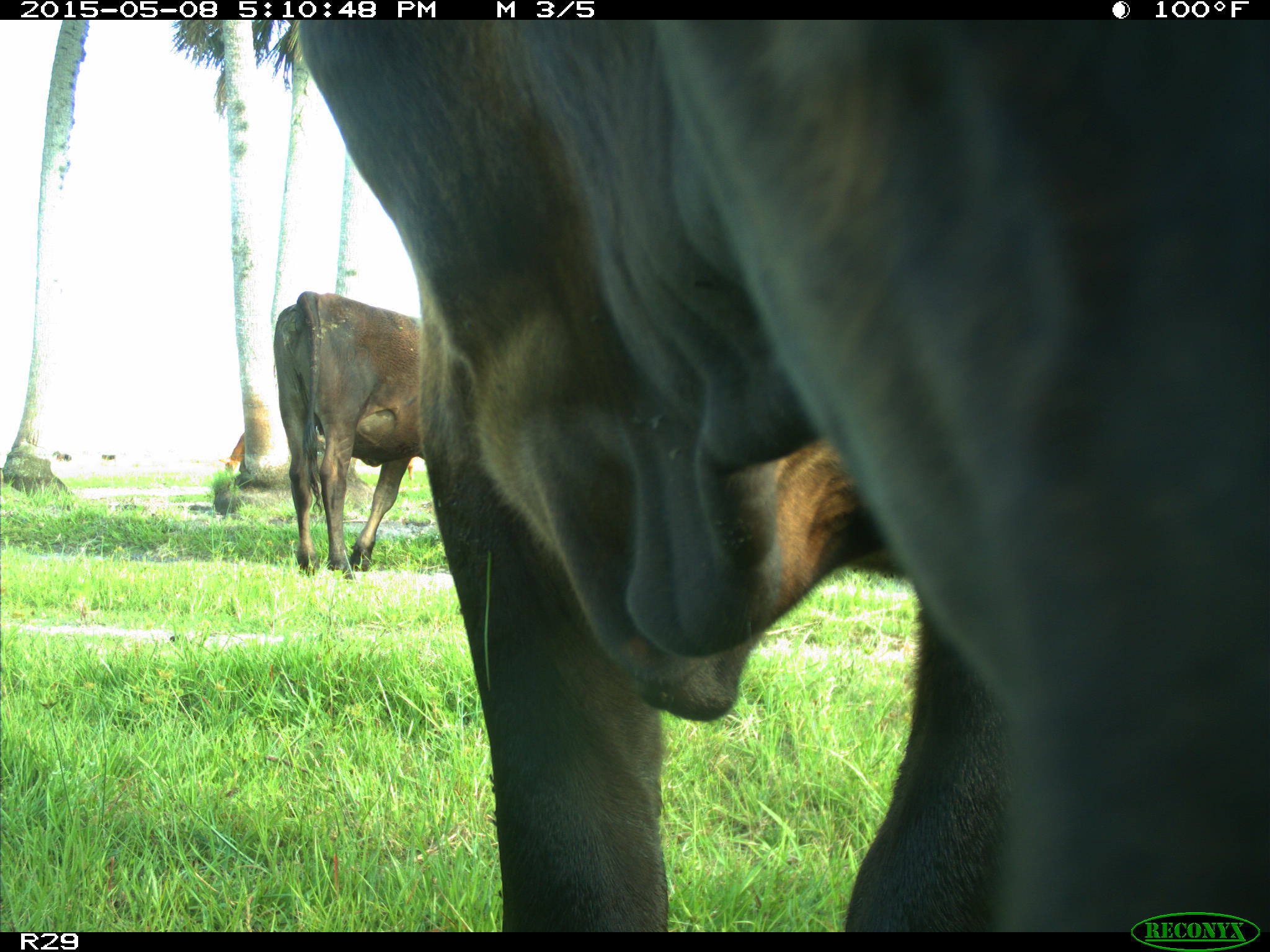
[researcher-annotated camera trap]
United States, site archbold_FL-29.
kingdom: Animalia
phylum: Chordata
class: Mammalia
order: Artiodactyla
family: Bovidae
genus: Bos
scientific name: Bos taurus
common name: domestic cow